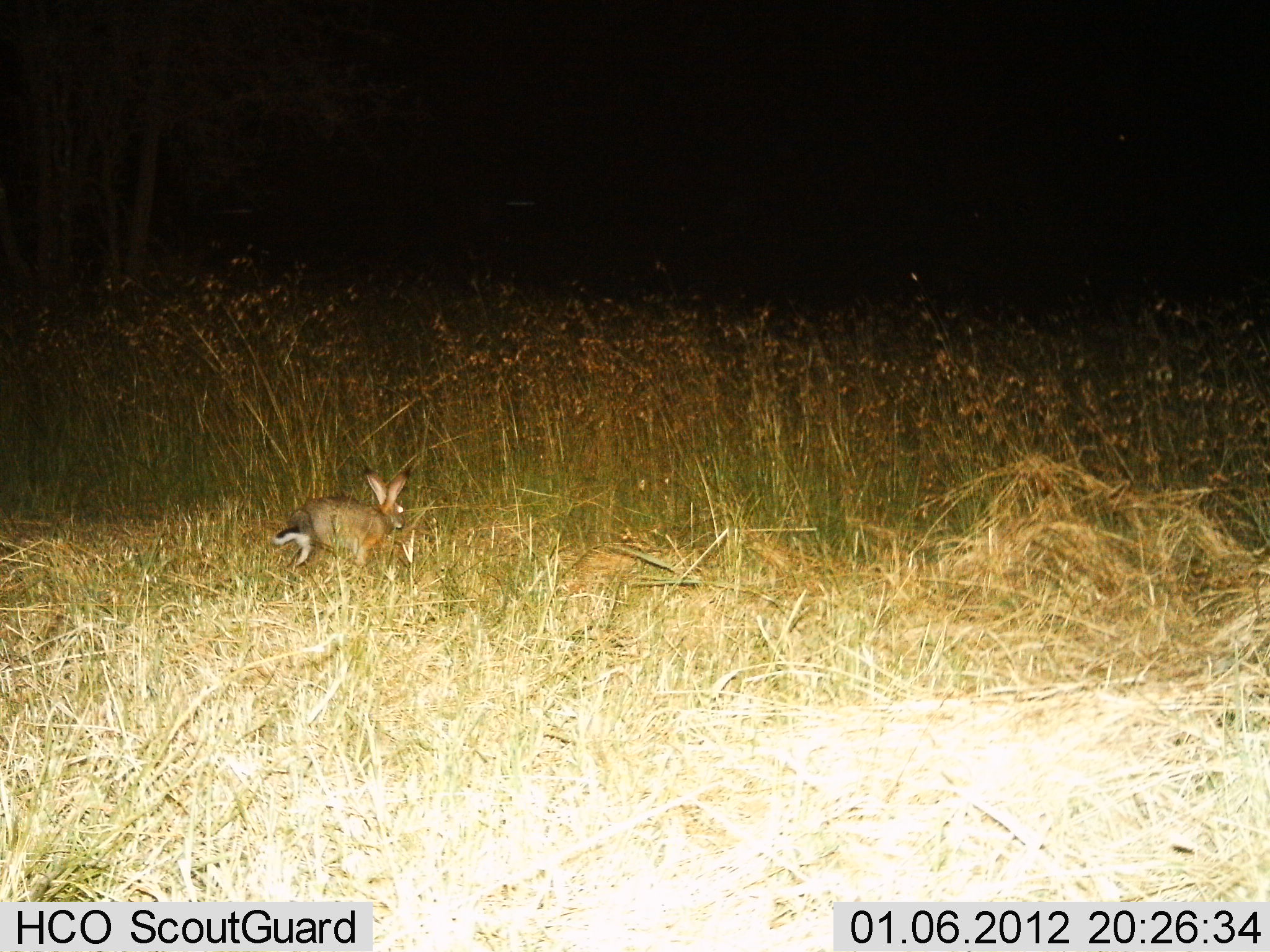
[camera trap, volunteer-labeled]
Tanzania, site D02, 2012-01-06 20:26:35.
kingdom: Animalia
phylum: Chordata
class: Mammalia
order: Lagomorpha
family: Leporidae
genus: Lepus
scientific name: Lepus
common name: hare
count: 1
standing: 11%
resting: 6%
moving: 78%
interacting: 0%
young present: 0%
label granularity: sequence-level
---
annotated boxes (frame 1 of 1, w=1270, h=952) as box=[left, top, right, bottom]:
animal: box=[269, 464, 414, 576]